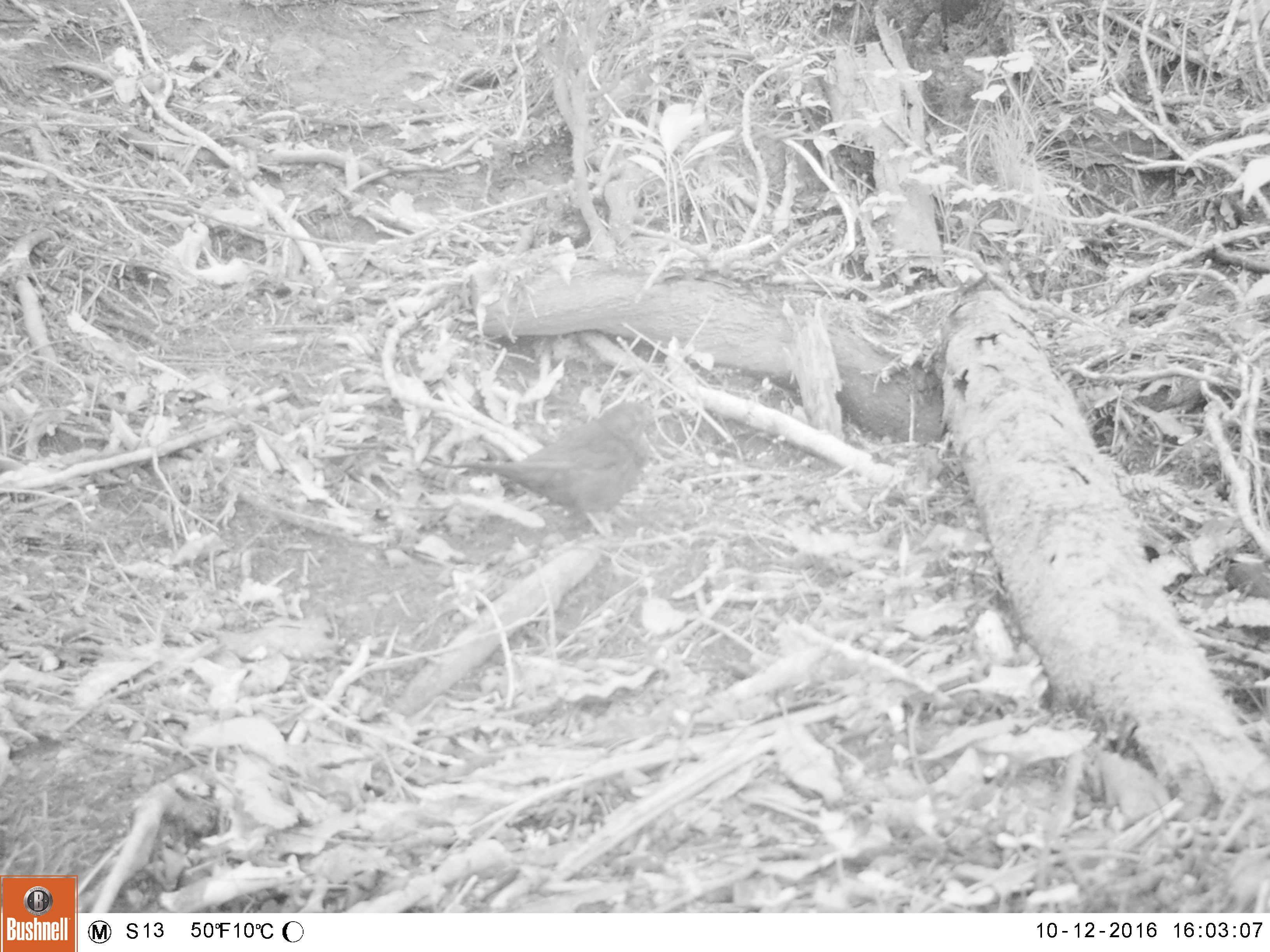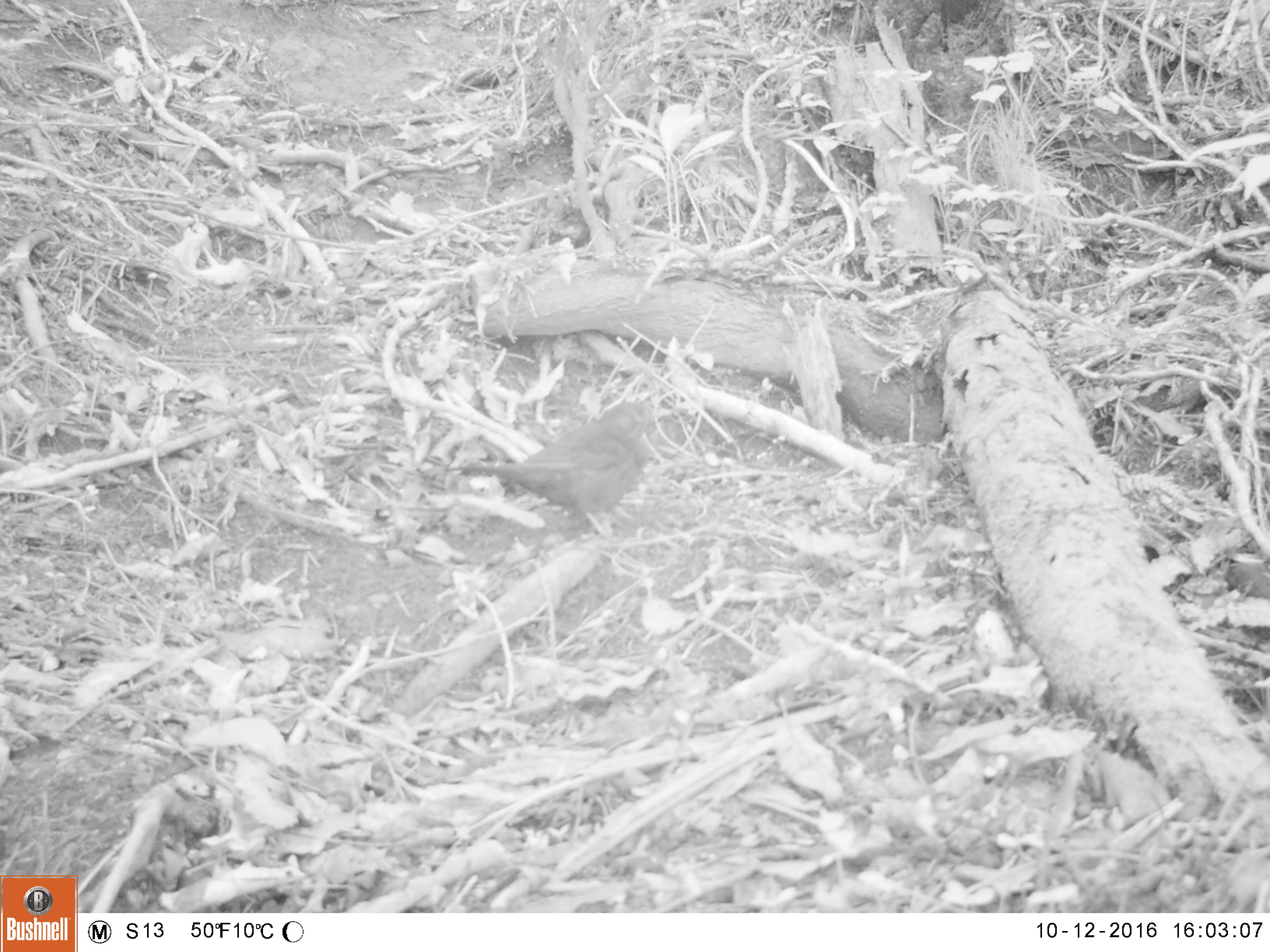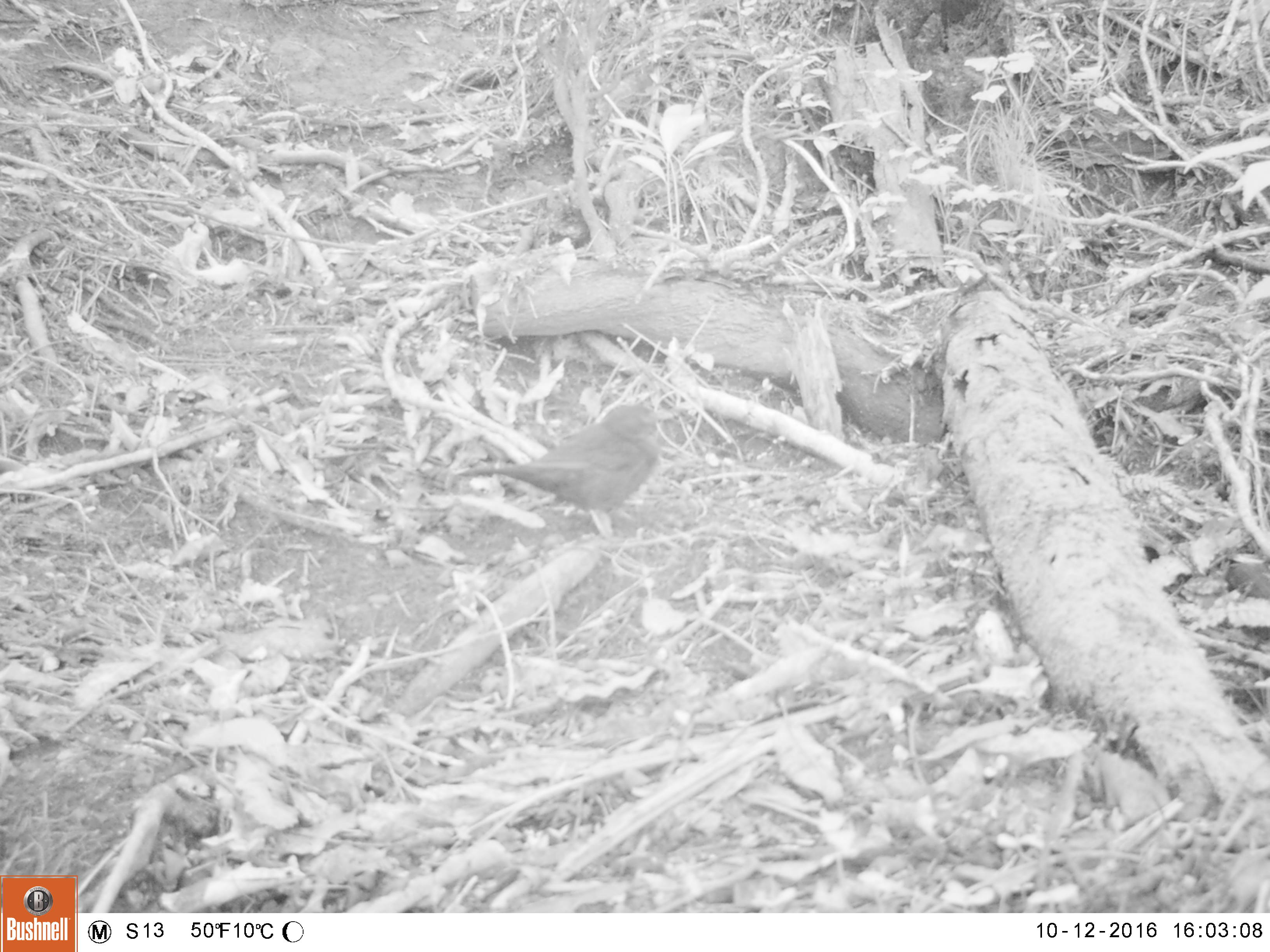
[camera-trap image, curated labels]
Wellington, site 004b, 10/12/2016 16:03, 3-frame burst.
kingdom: Animalia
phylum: Chordata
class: Aves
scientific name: Aves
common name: bird